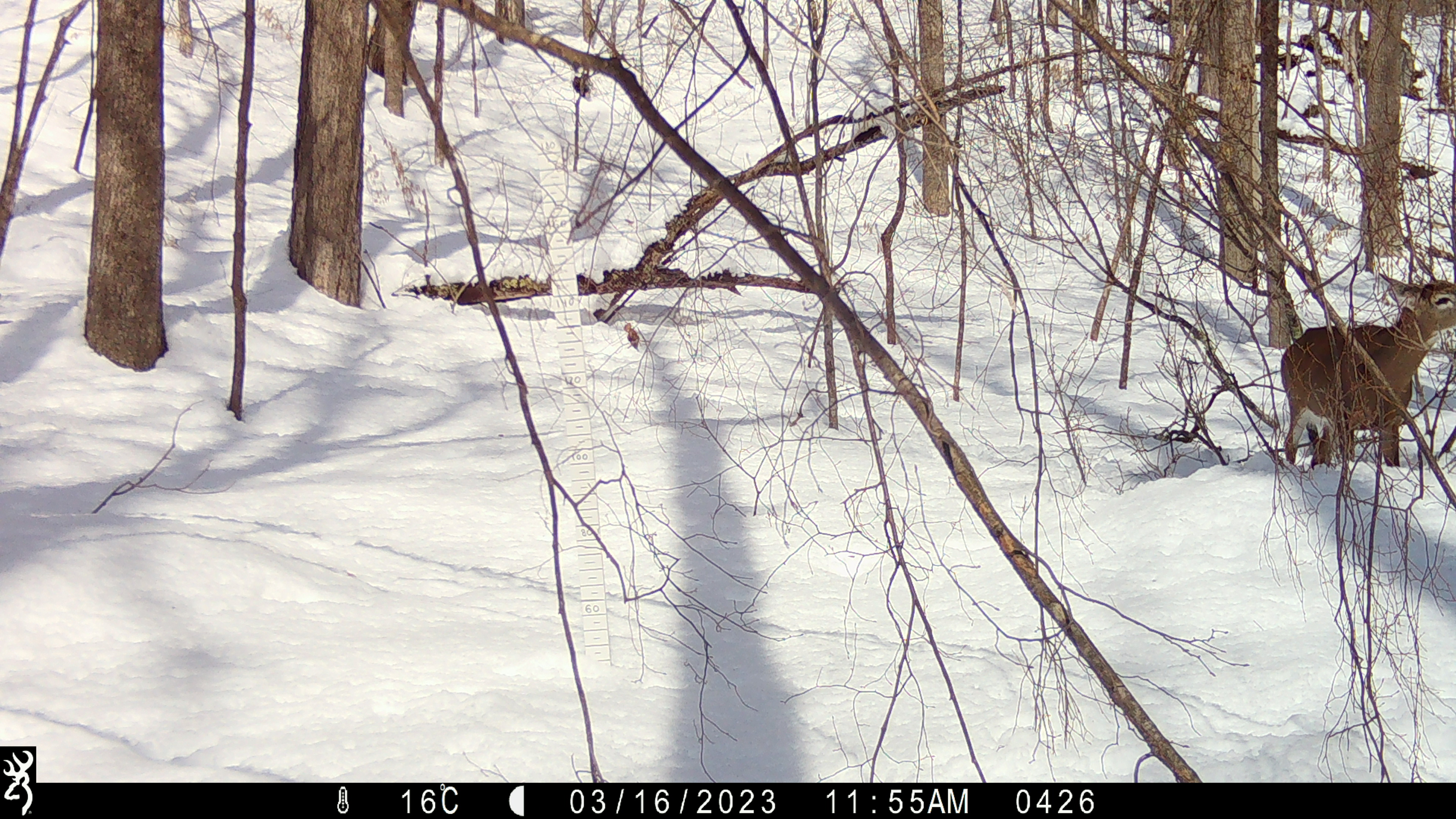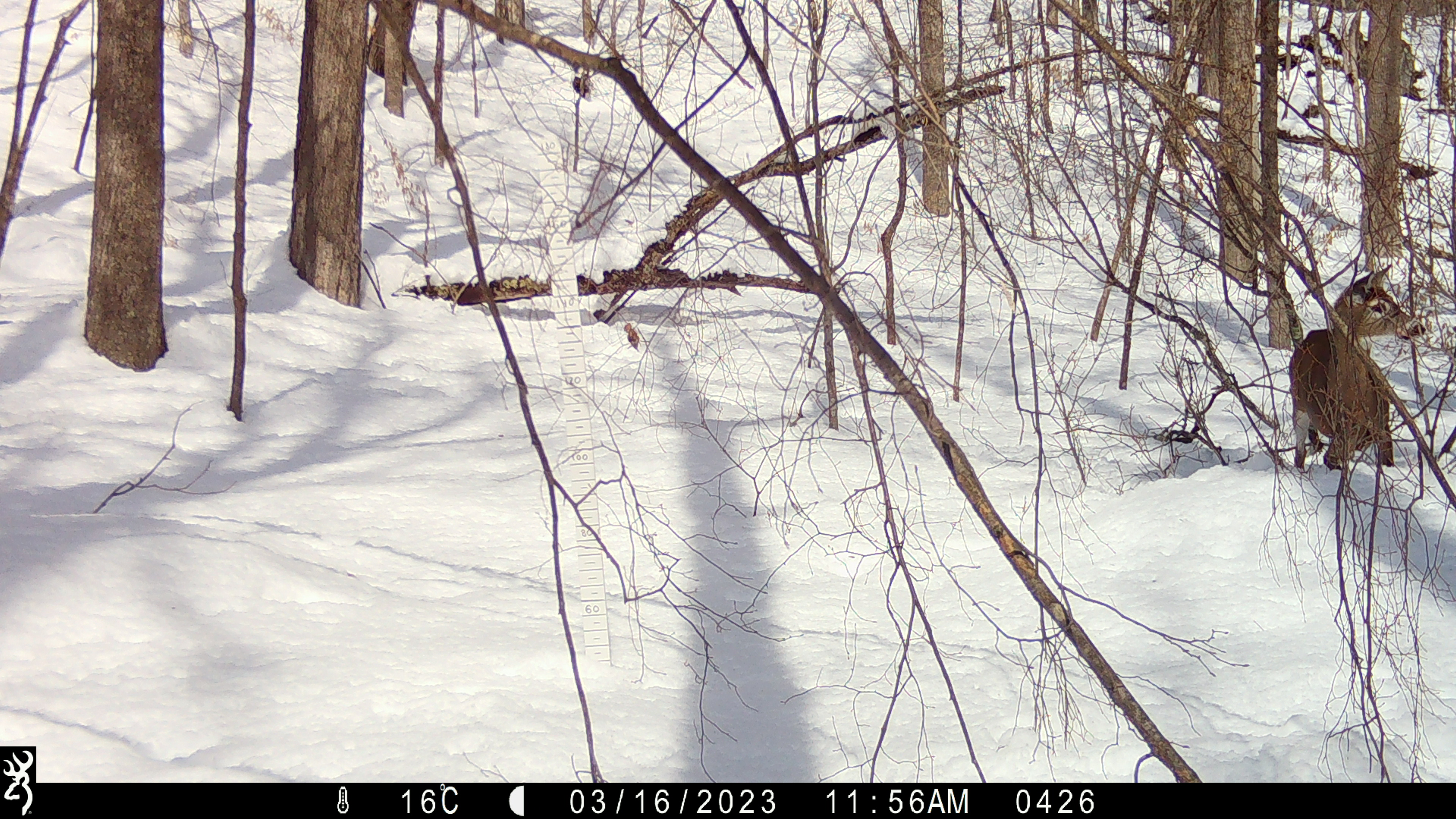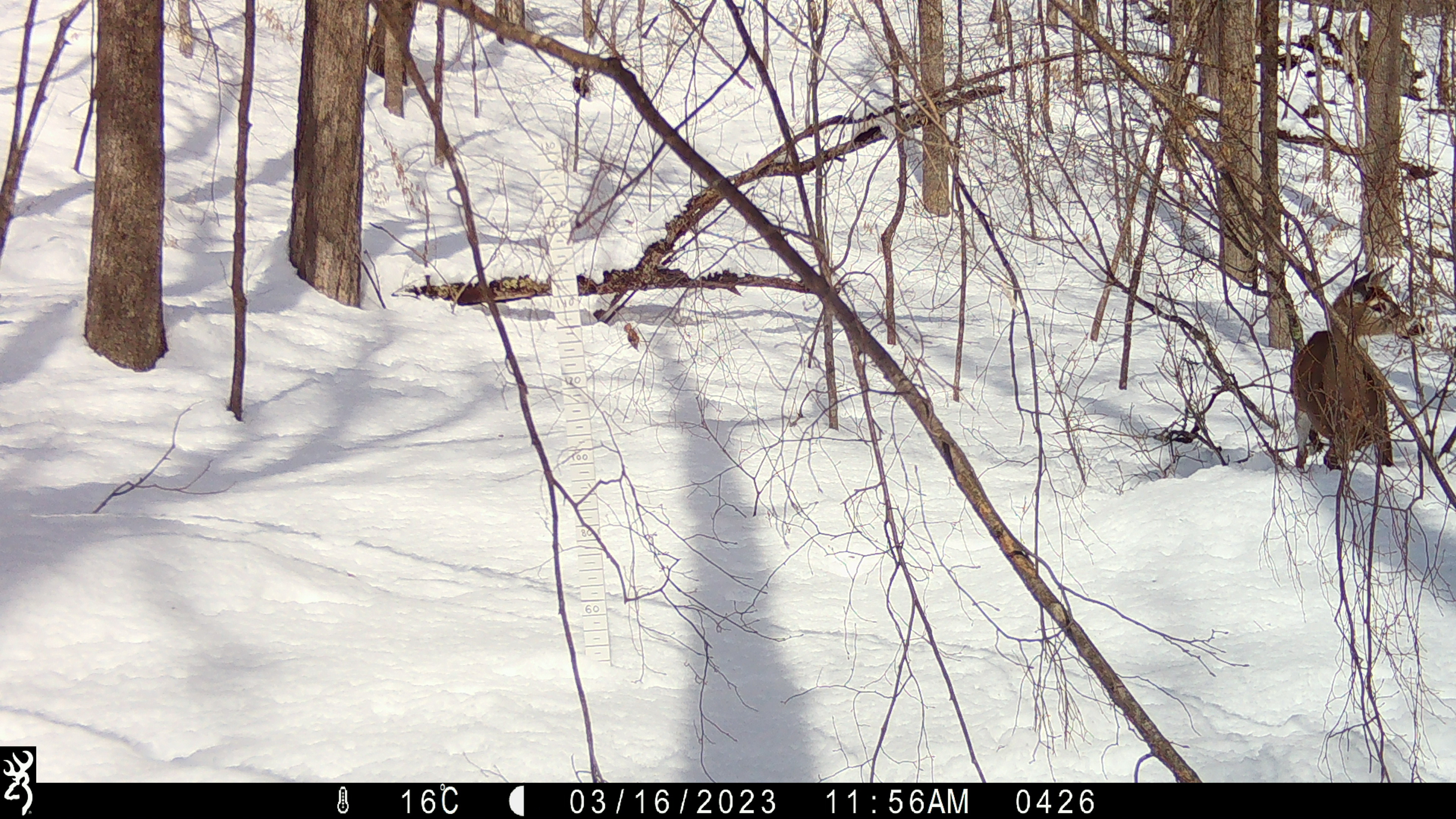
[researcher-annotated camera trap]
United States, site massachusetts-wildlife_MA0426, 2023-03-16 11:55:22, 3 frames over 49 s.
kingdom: Animalia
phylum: Chordata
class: Mammalia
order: Artiodactyla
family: Cervidae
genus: Odocoileus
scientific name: Odocoileus virginianus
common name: white-tailed deer